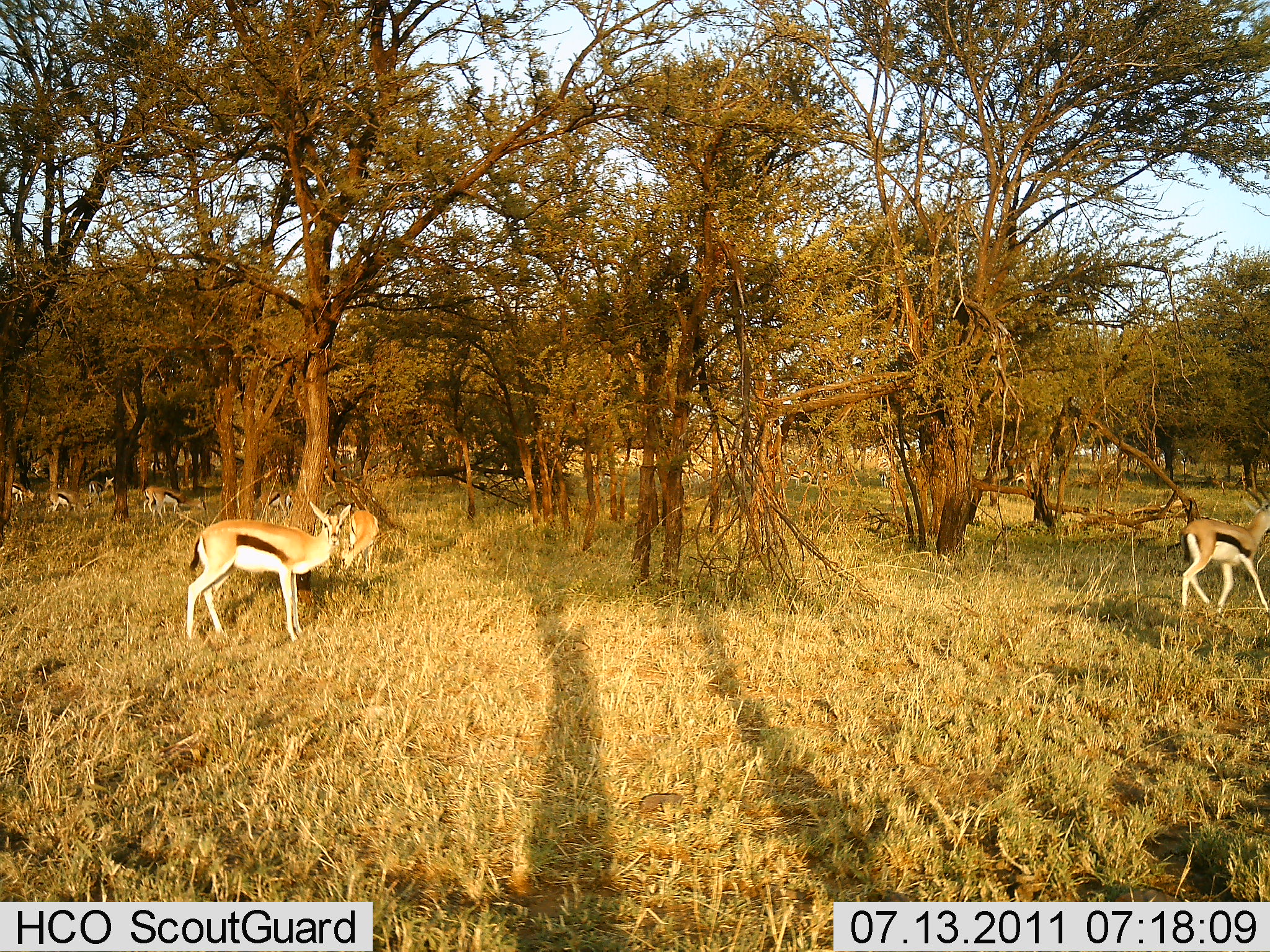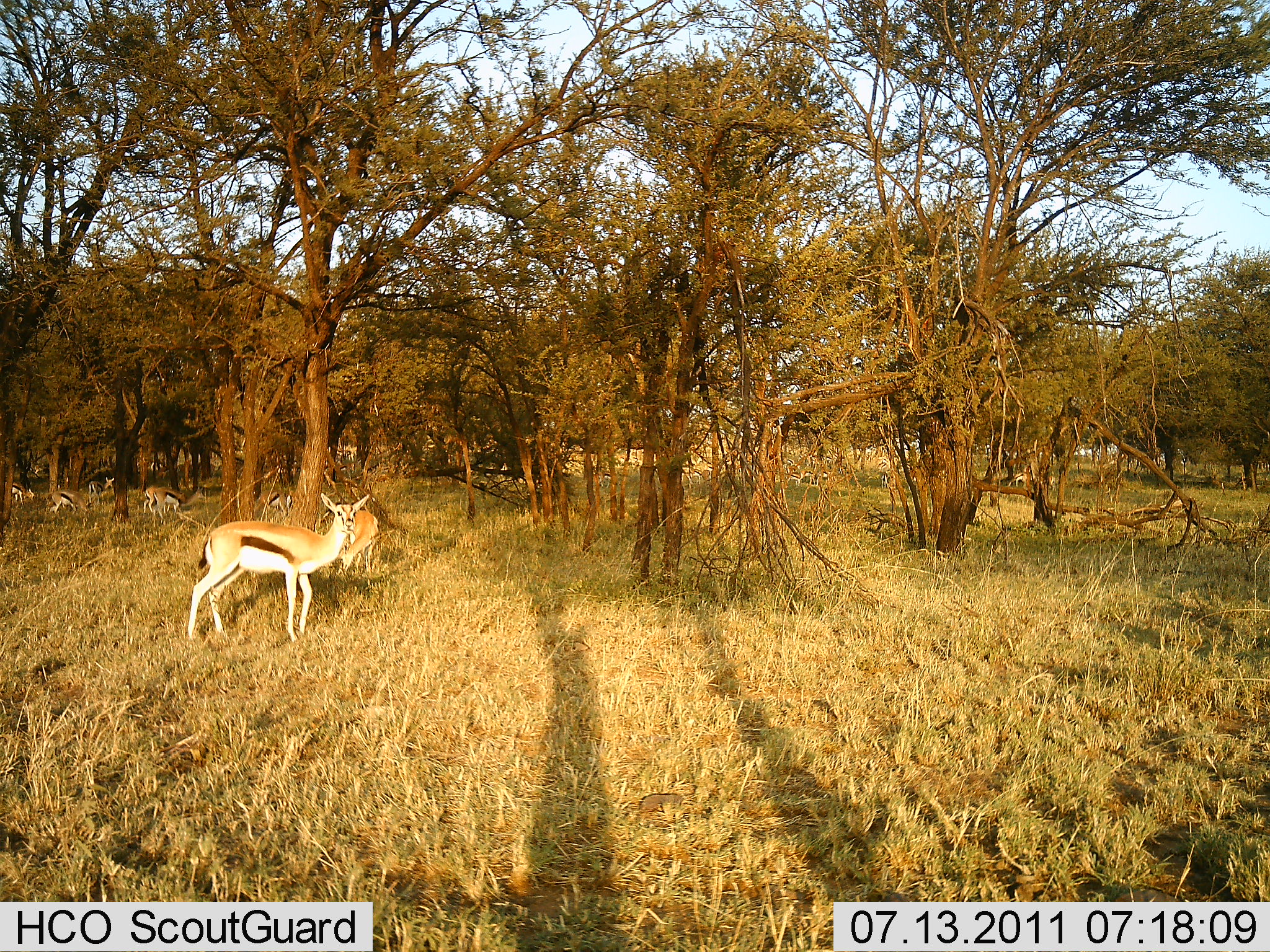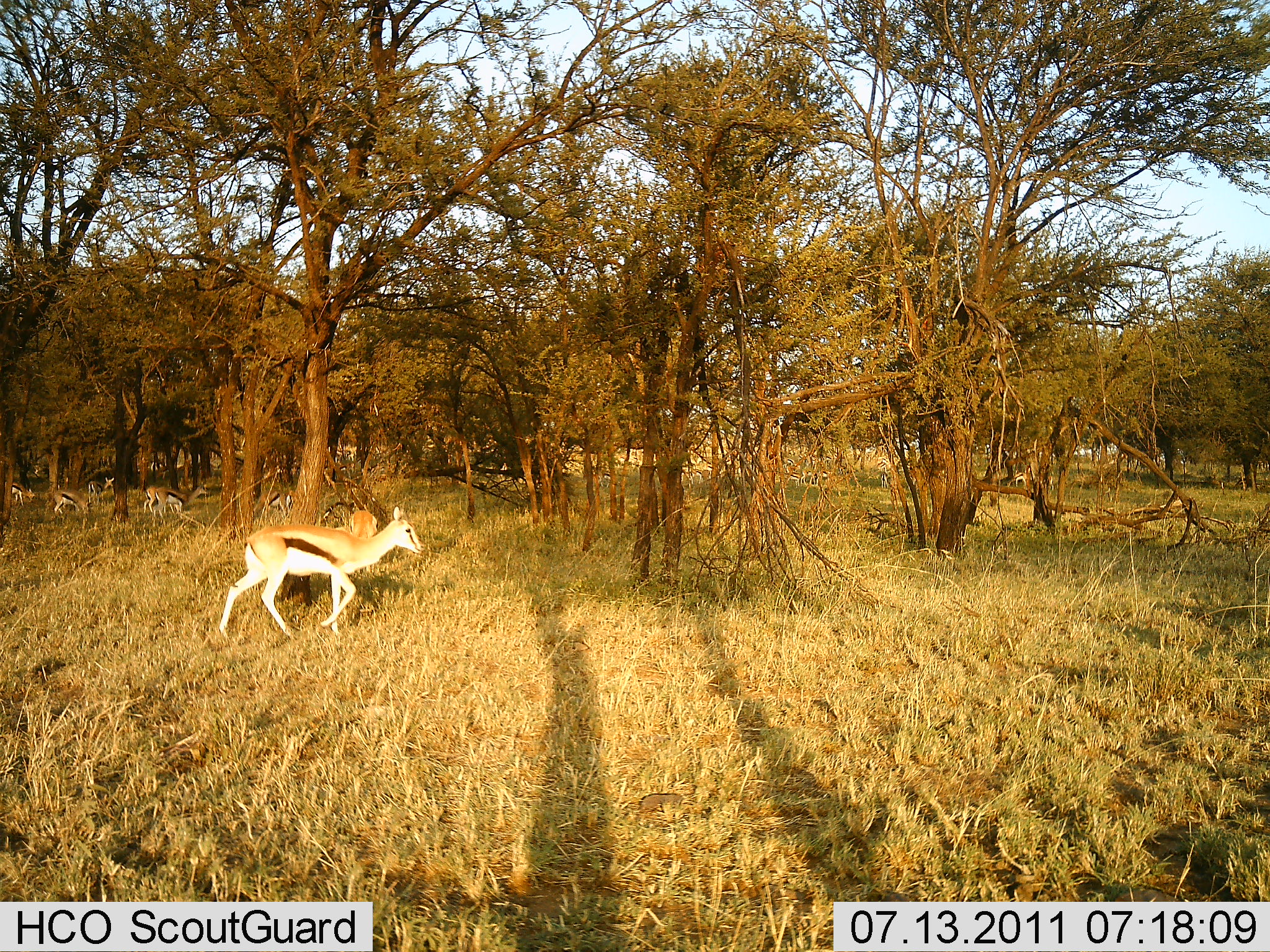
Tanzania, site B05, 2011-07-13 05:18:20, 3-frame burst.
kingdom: Animalia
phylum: Chordata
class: Mammalia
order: Artiodactyla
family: Bovidae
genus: Eudorcas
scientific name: Eudorcas thomsonii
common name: thomson's gazelle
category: gazellethomsons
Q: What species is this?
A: Gazellethomsons (thomson's gazelle) (Eudorcas thomsonii).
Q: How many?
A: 9.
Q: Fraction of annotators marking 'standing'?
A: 33%.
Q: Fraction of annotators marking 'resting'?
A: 0%.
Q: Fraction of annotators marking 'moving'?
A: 92%.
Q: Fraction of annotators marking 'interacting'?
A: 8%.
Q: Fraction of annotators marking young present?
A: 0%.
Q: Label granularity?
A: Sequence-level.